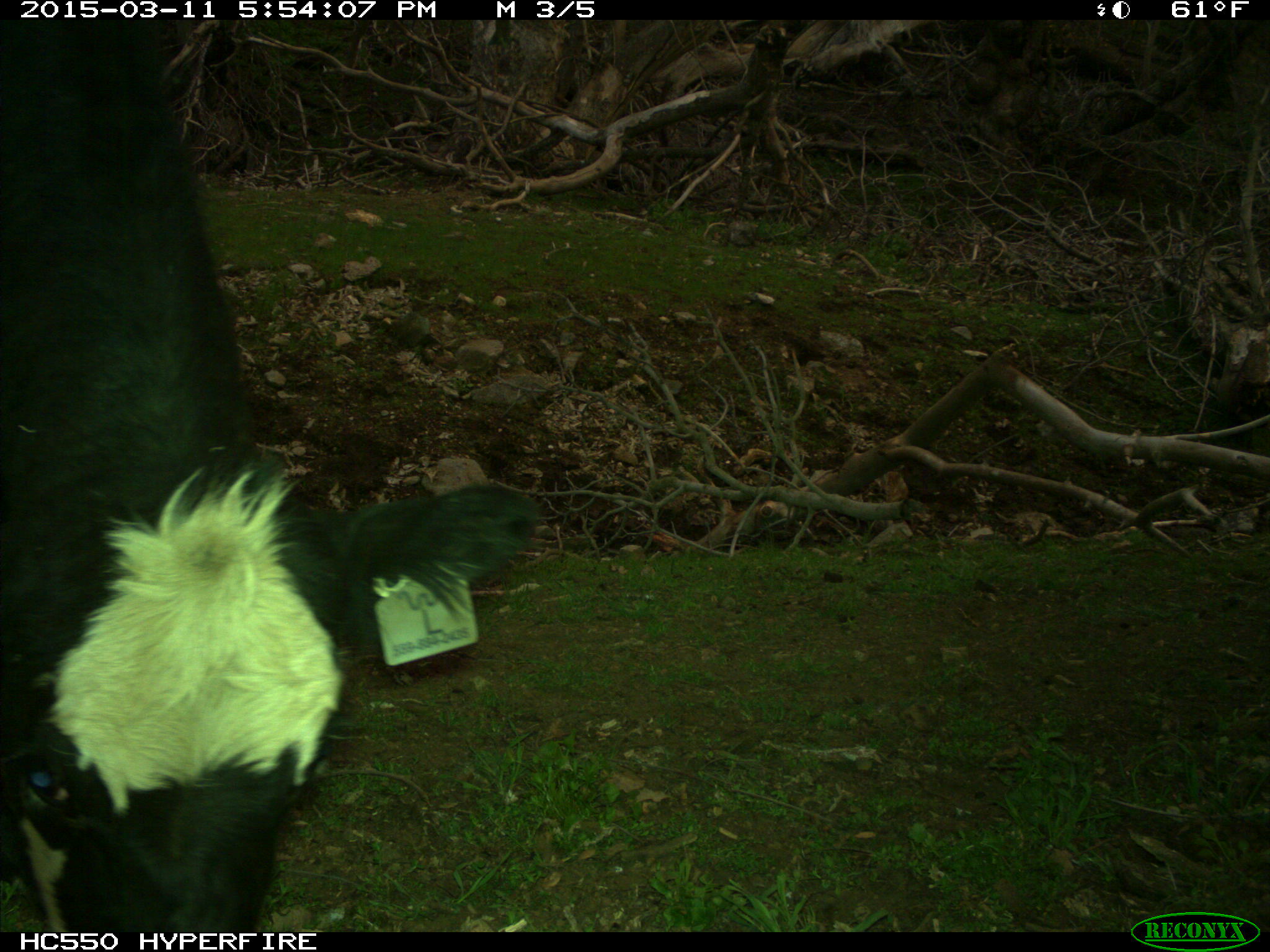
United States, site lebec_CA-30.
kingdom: Animalia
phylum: Chordata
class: Mammalia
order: Artiodactyla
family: Bovidae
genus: Bos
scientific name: Bos taurus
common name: domestic cow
Bos taurus (domestic cow).